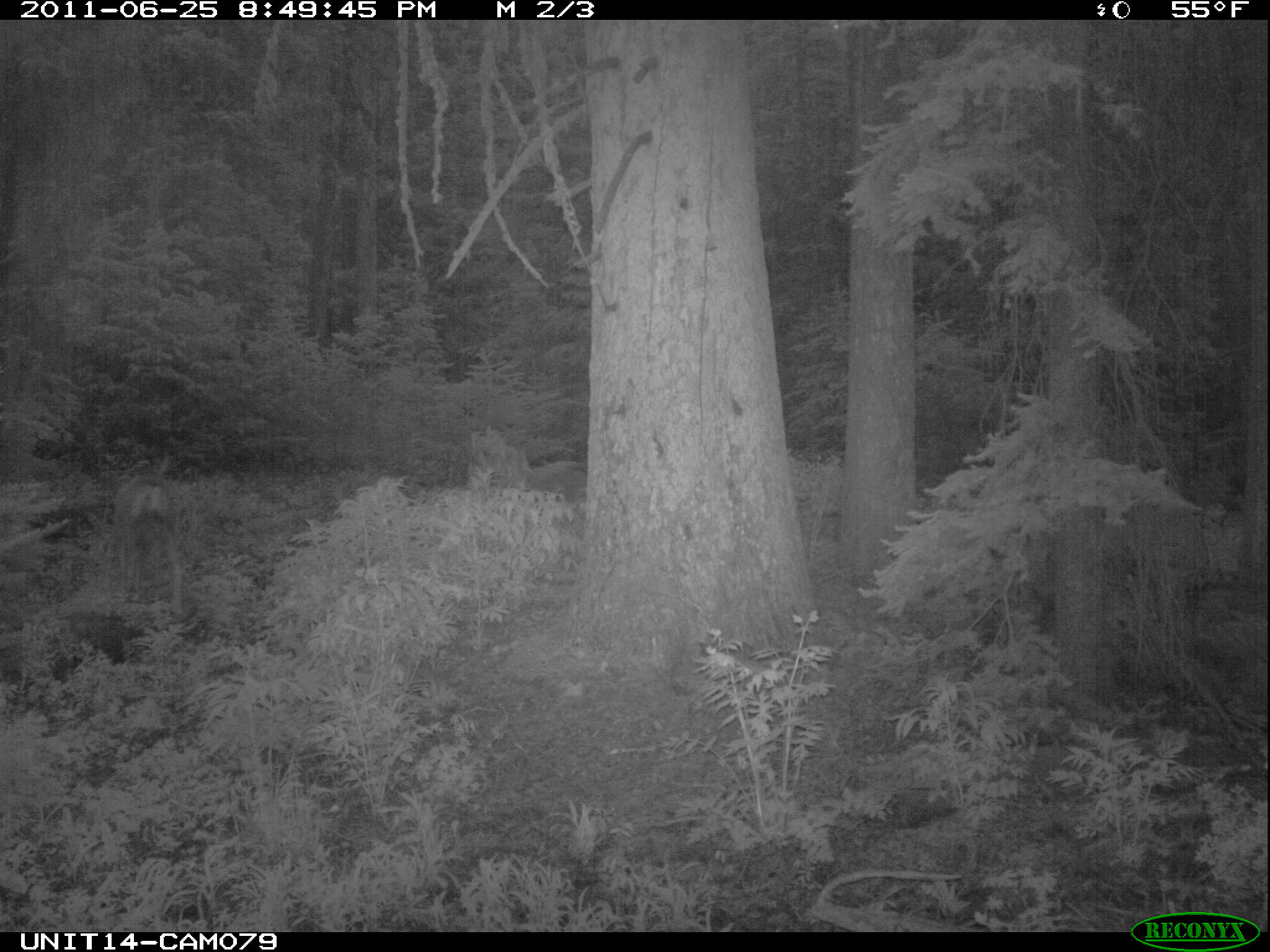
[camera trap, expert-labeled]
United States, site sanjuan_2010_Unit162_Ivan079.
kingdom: Animalia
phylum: Chordata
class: Mammalia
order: Artiodactyla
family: Cervidae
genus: Odocoileus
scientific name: Odocoileus hemionus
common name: mule deer